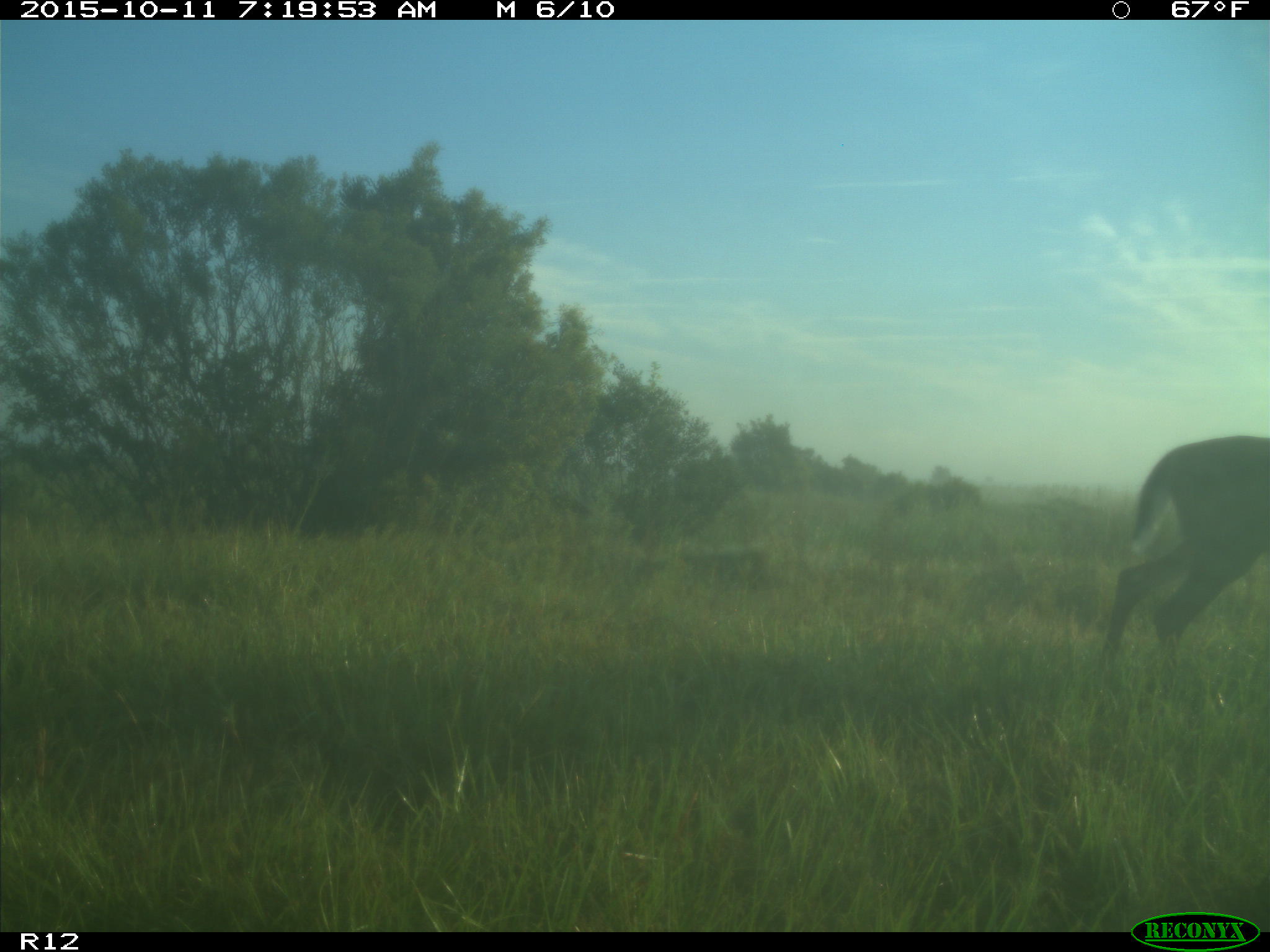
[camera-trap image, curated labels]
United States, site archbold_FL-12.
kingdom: Animalia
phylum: Chordata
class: Mammalia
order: Artiodactyla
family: Cervidae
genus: Odocoileus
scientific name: Odocoileus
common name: deer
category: unidentified deer